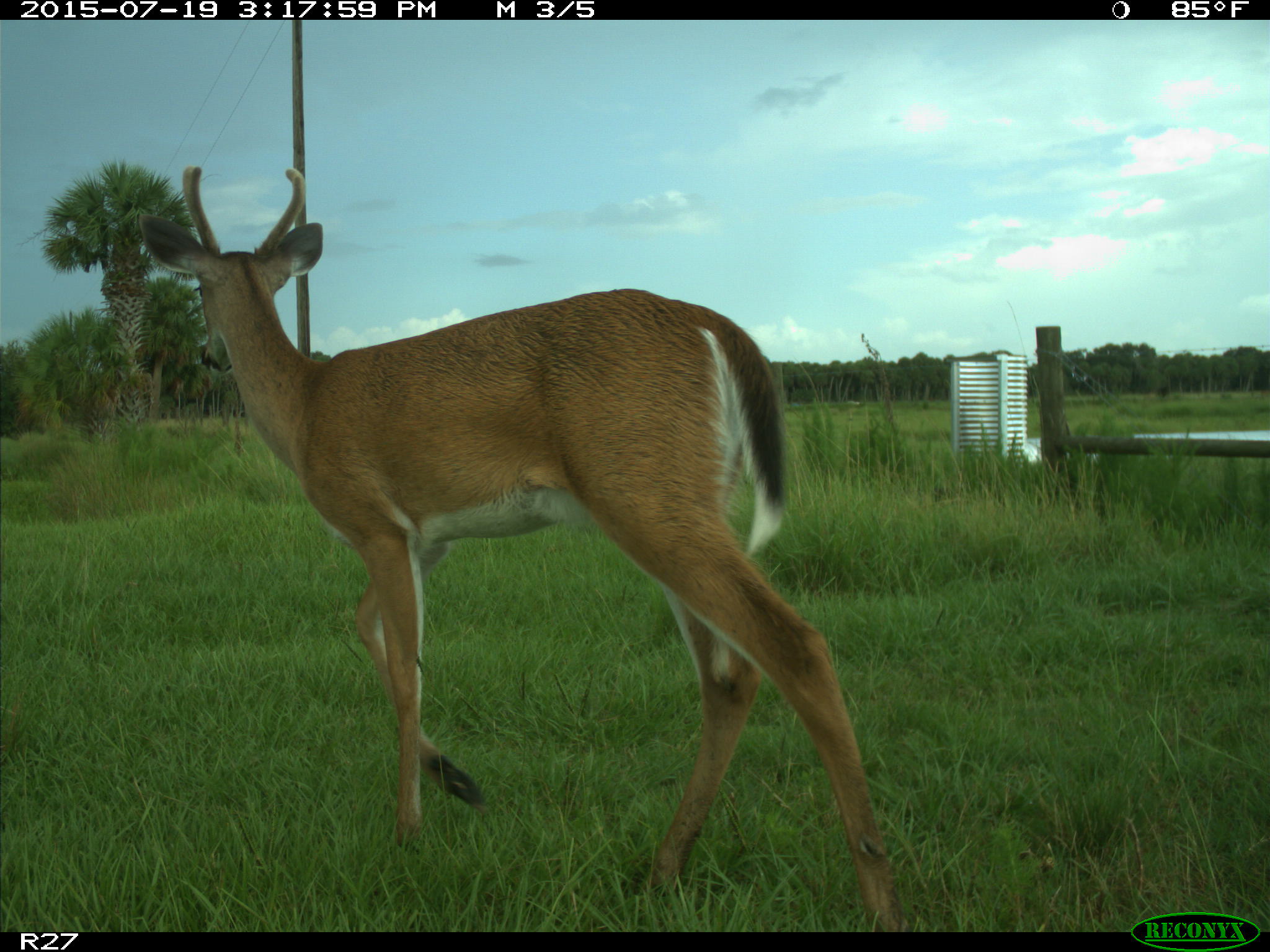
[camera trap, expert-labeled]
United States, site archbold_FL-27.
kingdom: Animalia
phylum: Chordata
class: Mammalia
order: Artiodactyla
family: Cervidae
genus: Odocoileus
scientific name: Odocoileus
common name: deer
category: unidentified deer